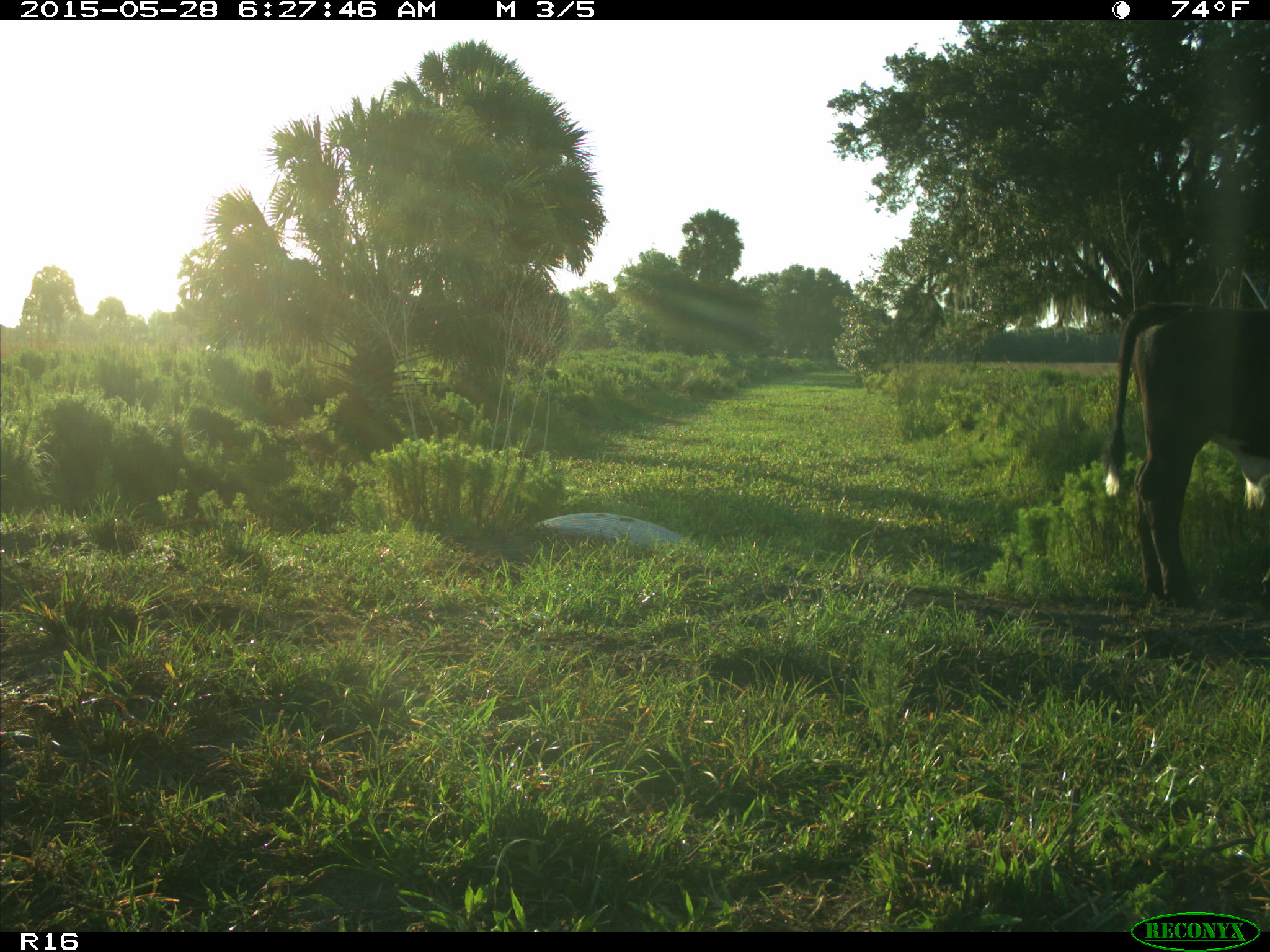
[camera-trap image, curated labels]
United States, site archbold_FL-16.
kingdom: Animalia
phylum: Chordata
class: Mammalia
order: Artiodactyla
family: Bovidae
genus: Bos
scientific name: Bos taurus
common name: domestic cow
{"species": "Bos taurus (domestic cow)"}